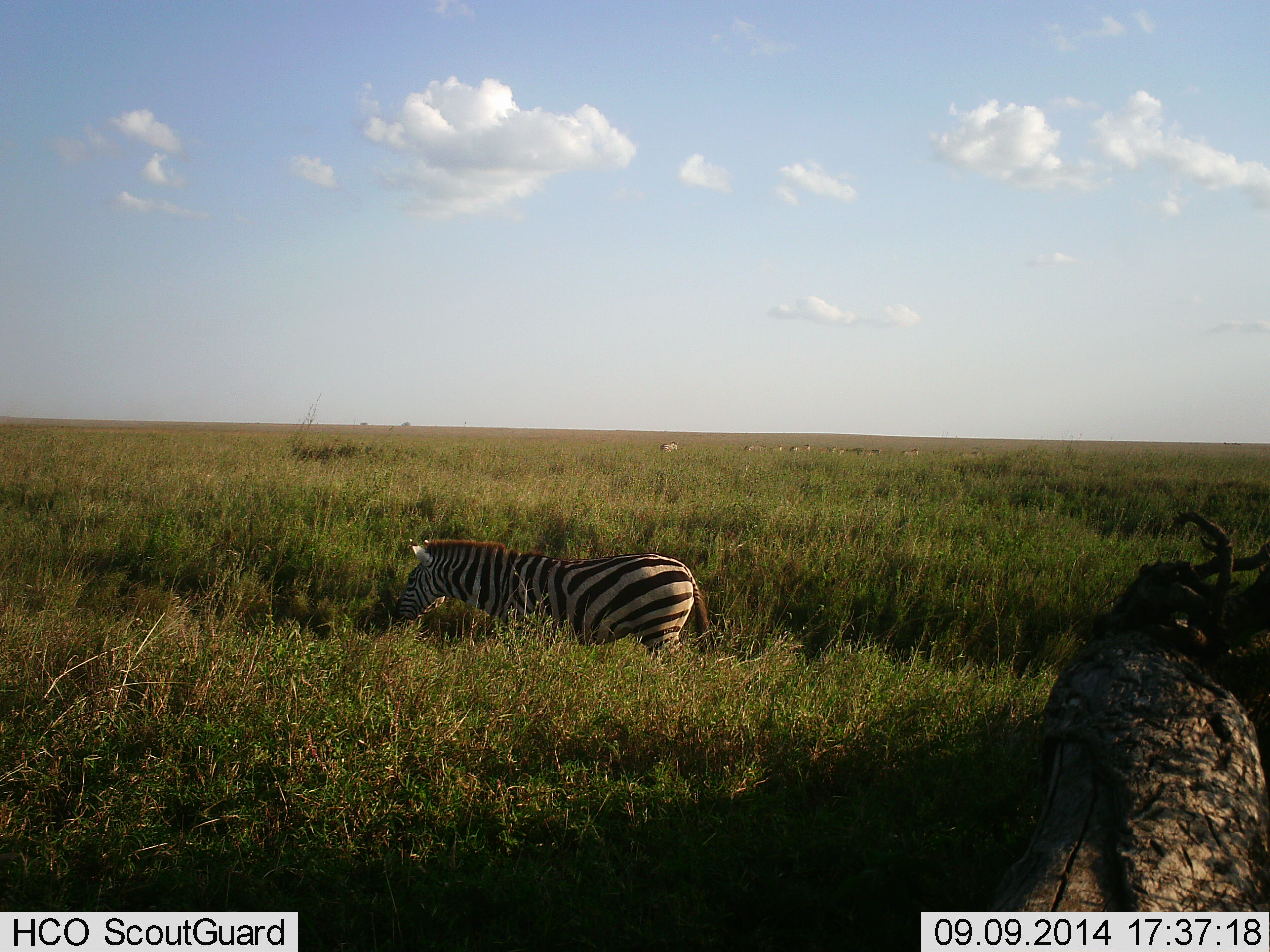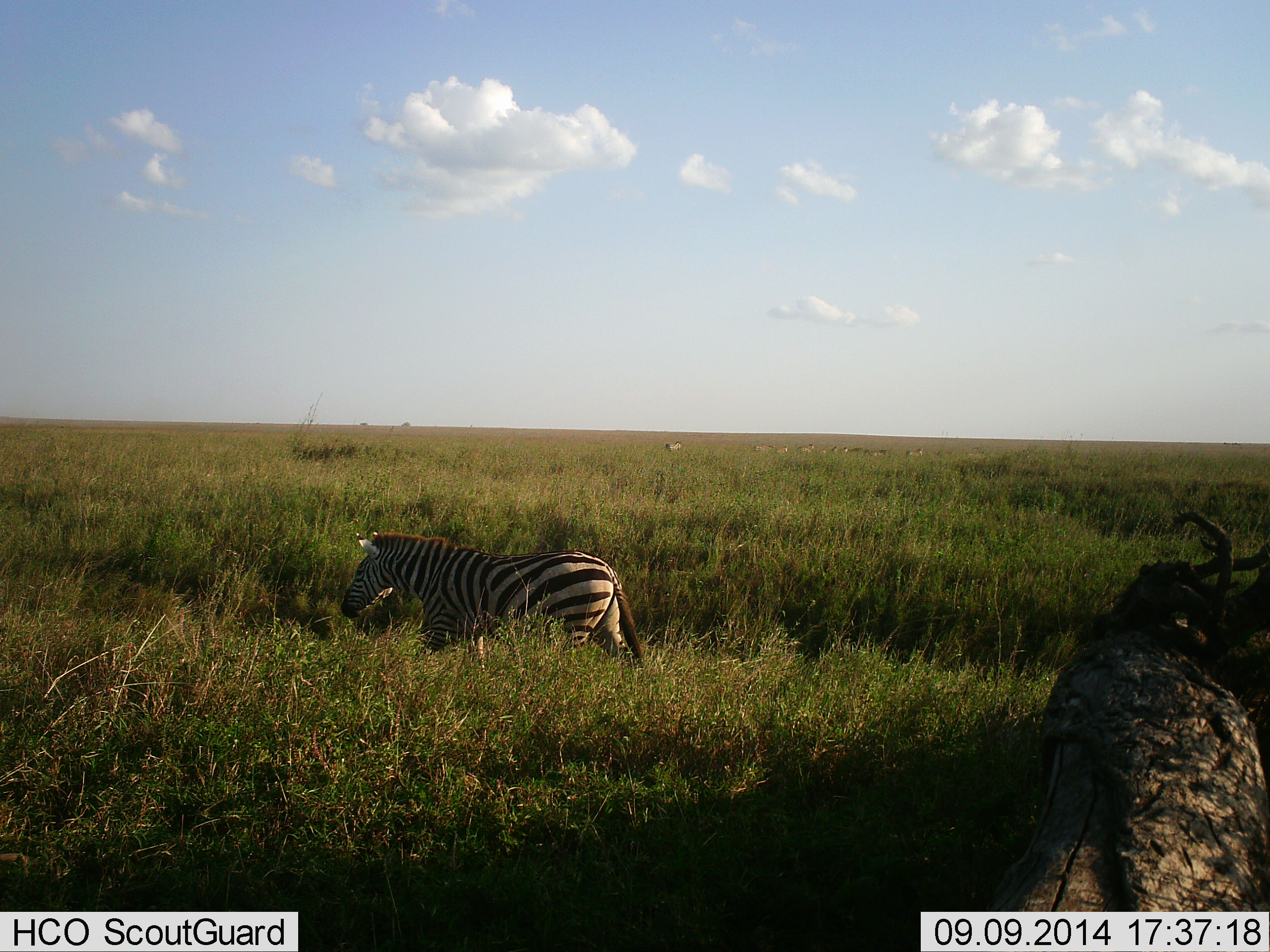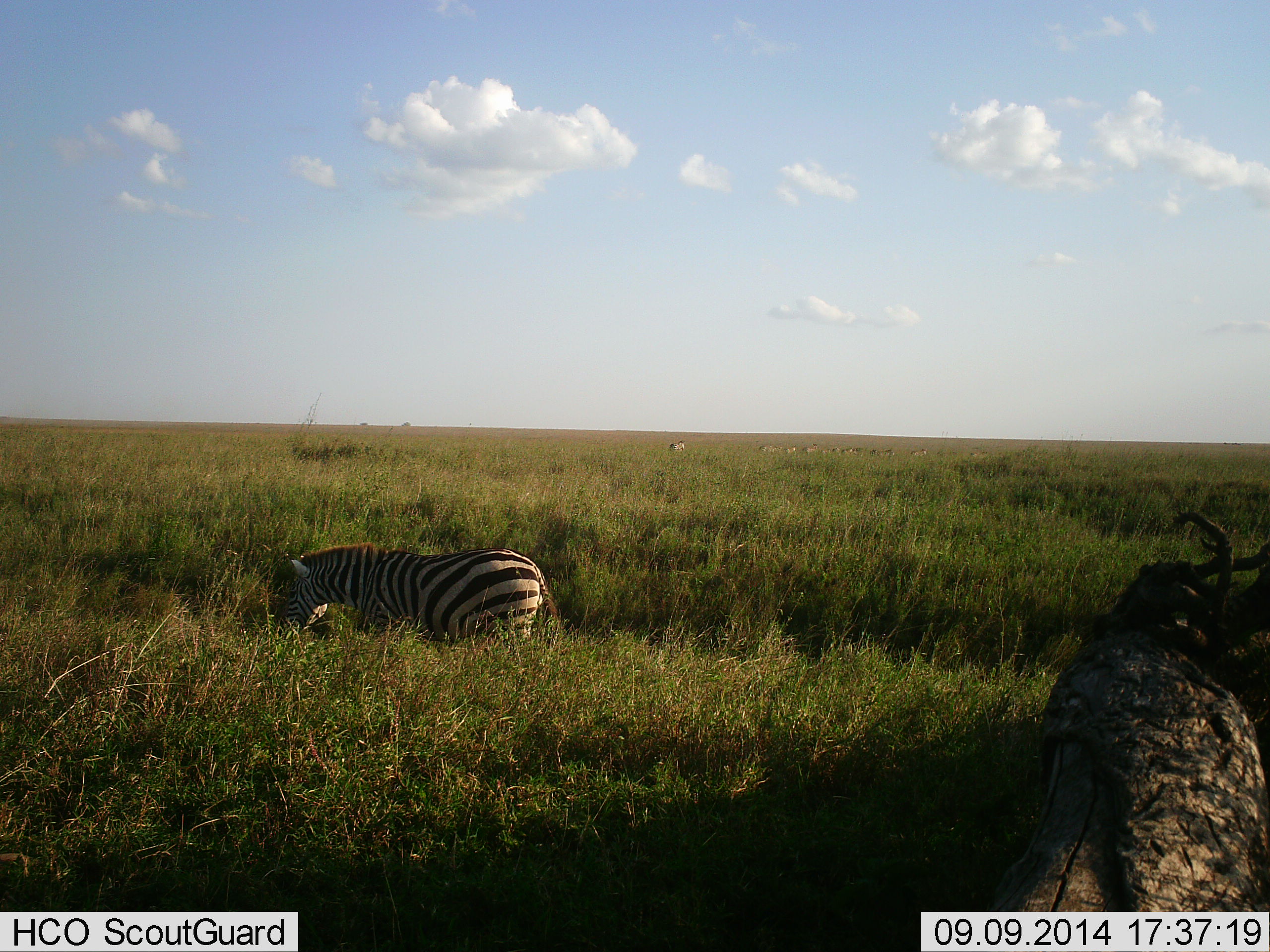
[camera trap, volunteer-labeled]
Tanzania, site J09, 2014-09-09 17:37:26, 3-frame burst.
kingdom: Animalia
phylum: Chordata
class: Mammalia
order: Perissodactyla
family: Equidae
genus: Equus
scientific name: Equus quagga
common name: plains zebra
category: zebra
Zebra (plains zebra) (Equus quagga), count 1. Behavior (volunteer vote fractions): standing 0%, resting 0%, moving 100%, interacting 0%. Young present (vote fraction): 0%. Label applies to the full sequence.